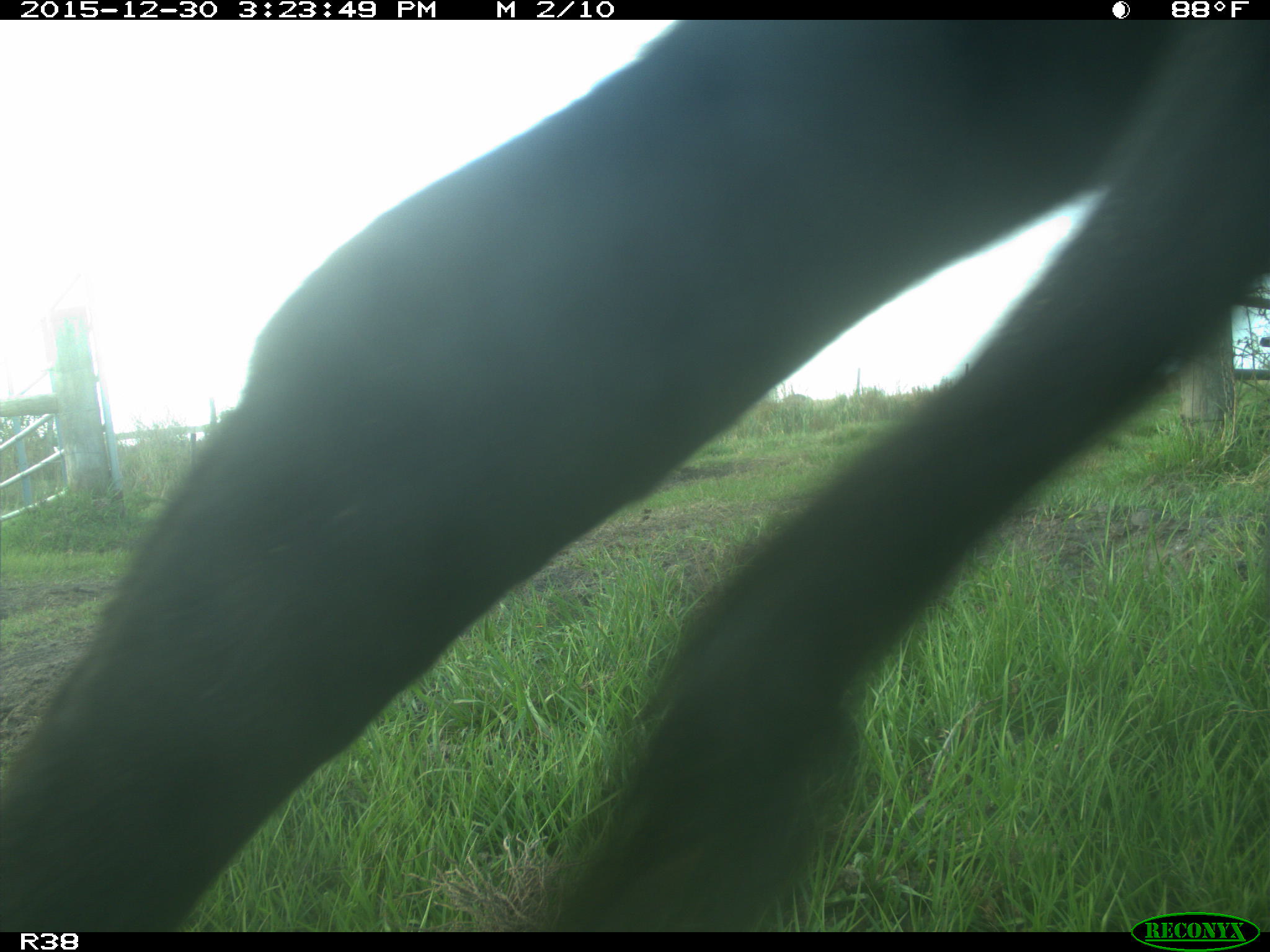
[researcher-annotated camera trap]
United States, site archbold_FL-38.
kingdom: Animalia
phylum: Chordata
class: Mammalia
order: Artiodactyla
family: Bovidae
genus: Bos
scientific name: Bos taurus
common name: domestic cow